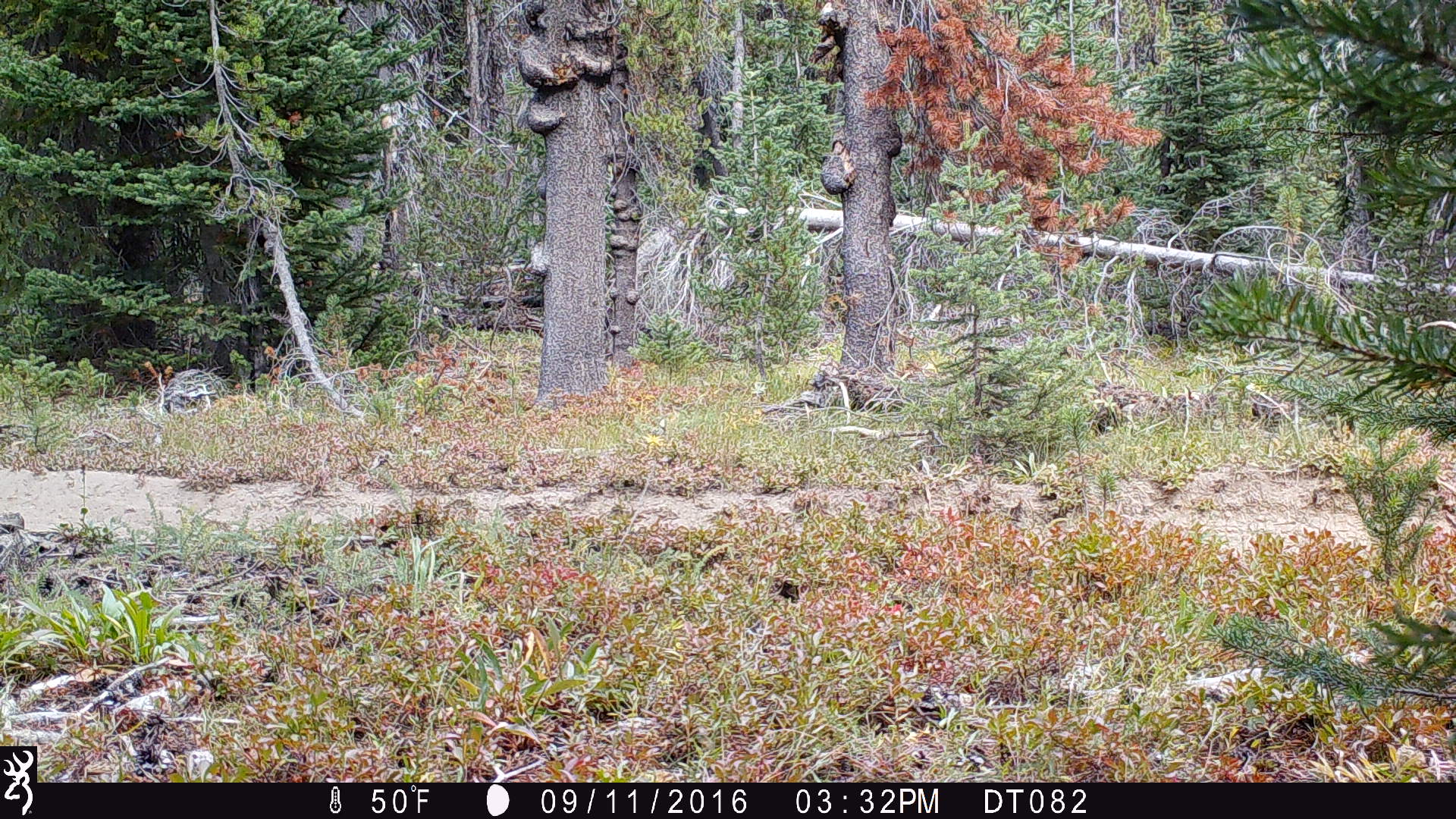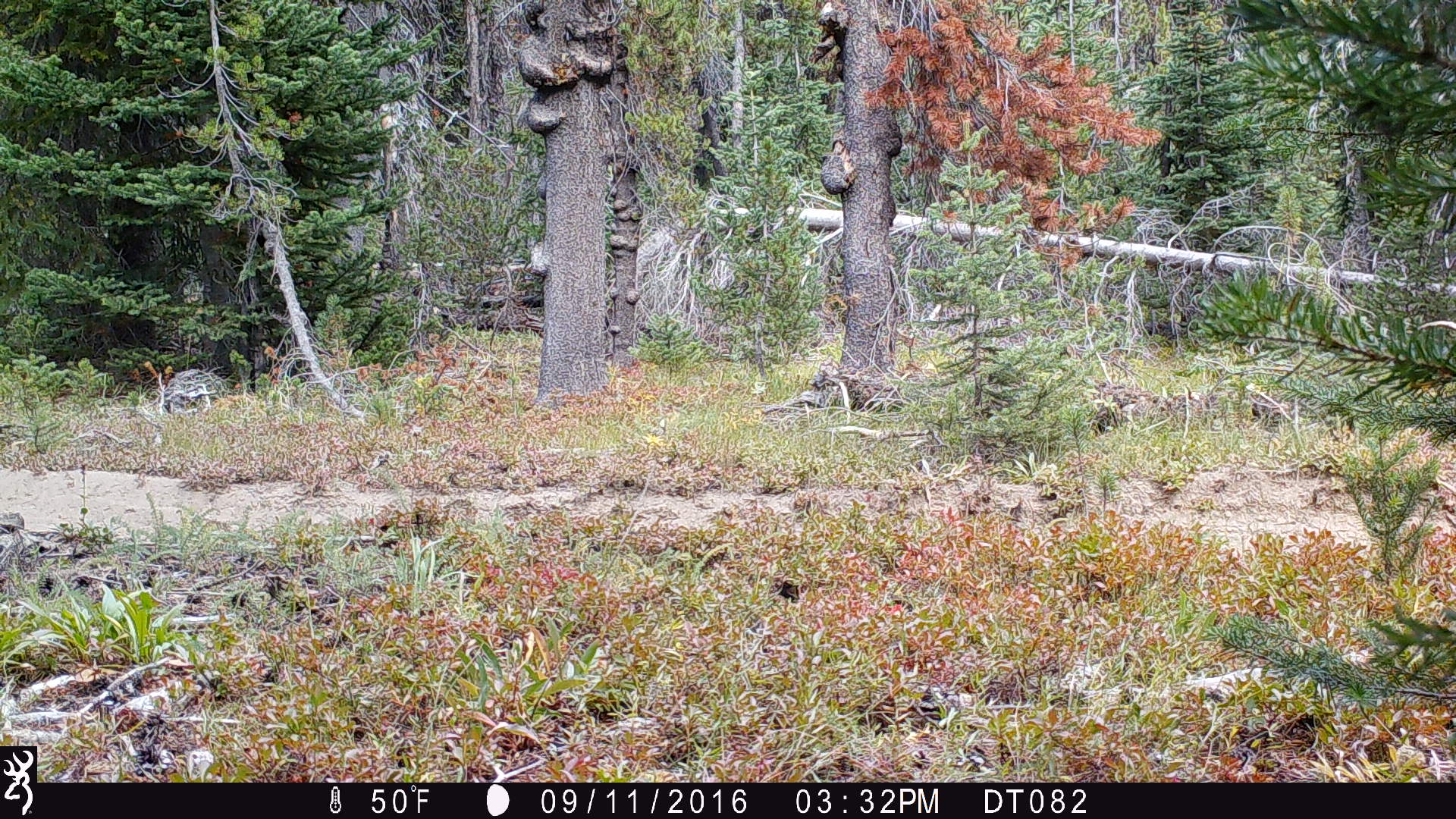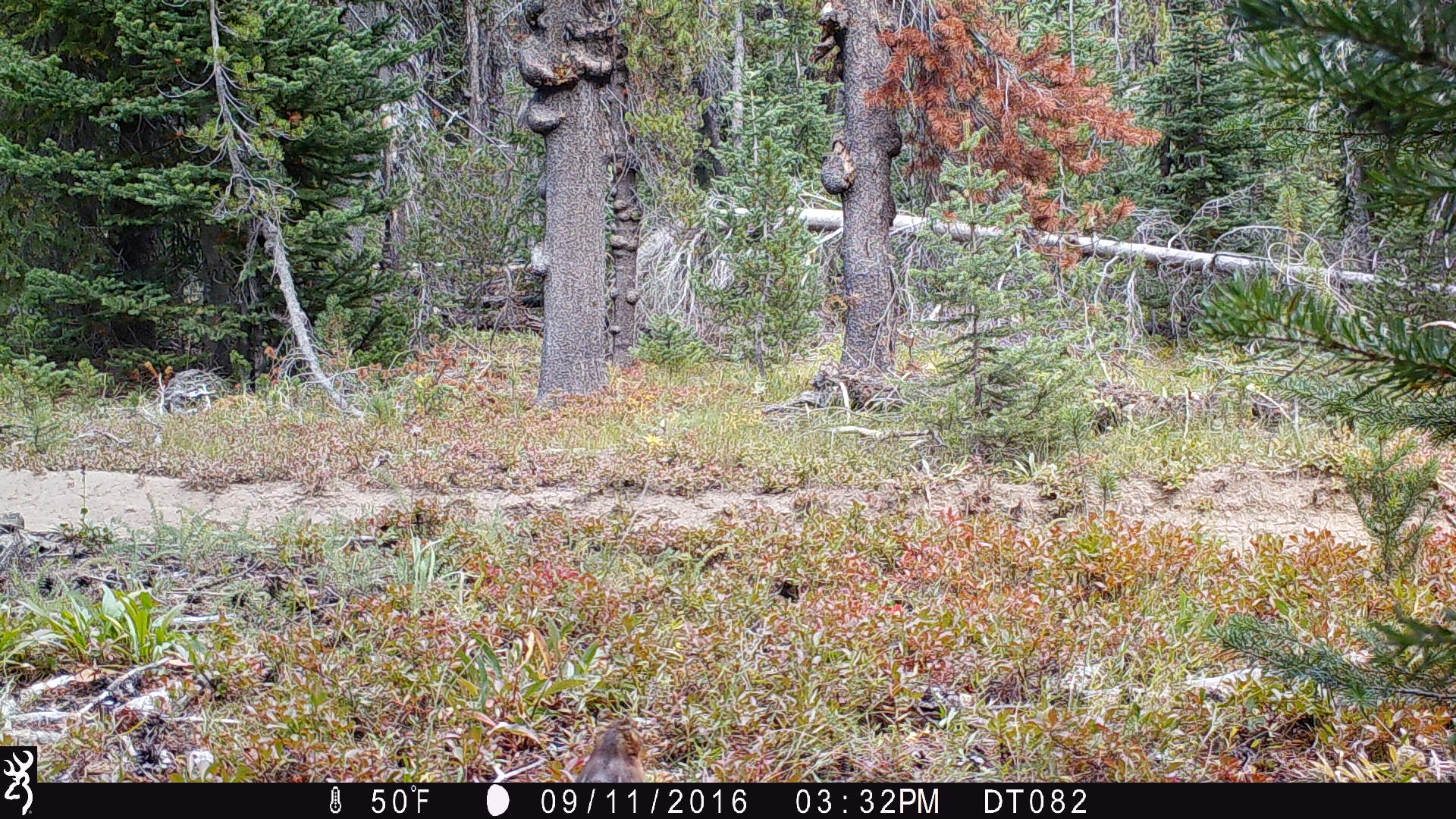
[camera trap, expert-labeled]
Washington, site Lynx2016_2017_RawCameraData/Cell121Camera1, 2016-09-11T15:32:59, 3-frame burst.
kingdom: Animalia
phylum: Chordata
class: Mammalia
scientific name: Mammalia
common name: small mammal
Small mammal (Mammalia). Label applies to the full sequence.